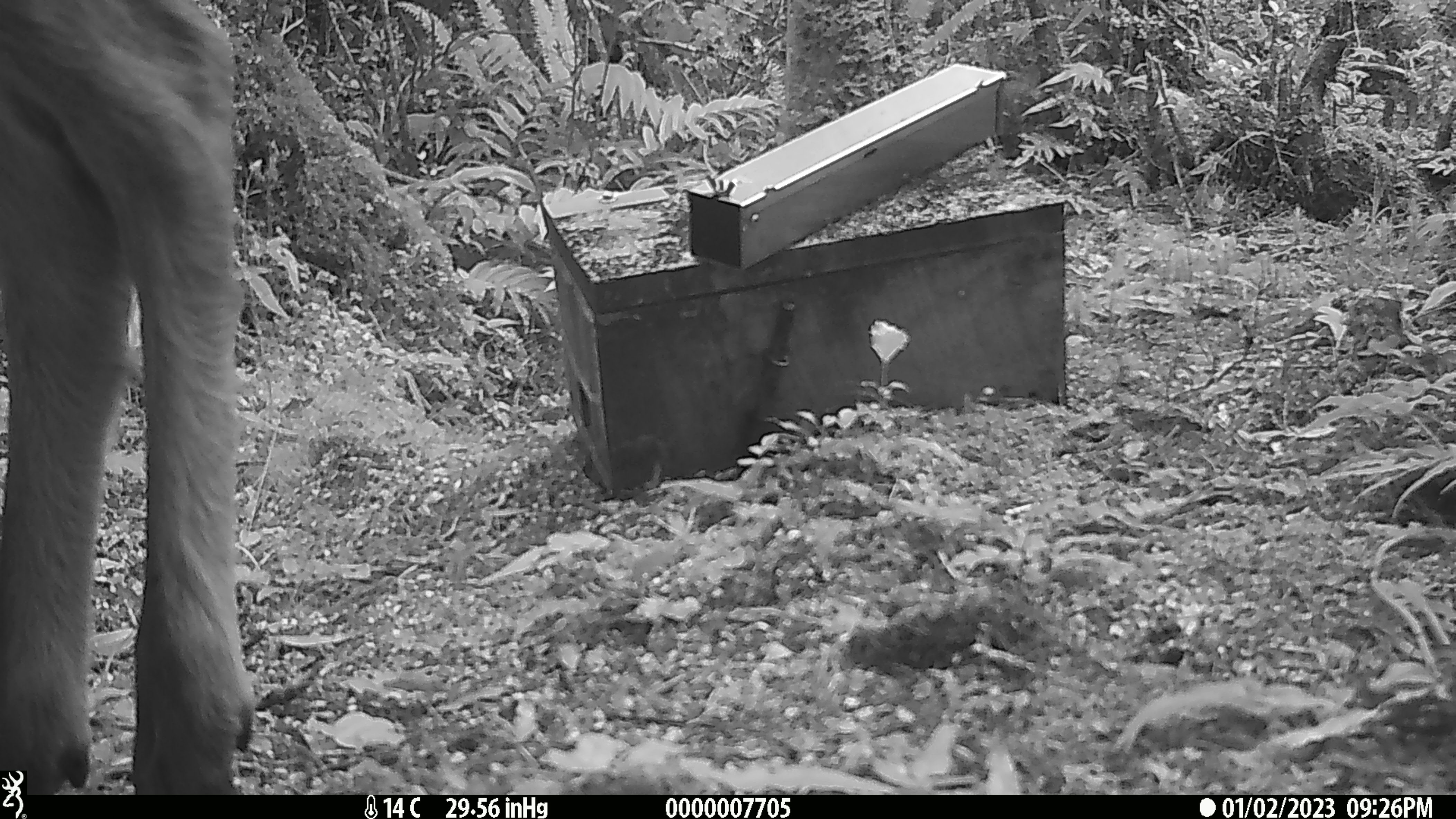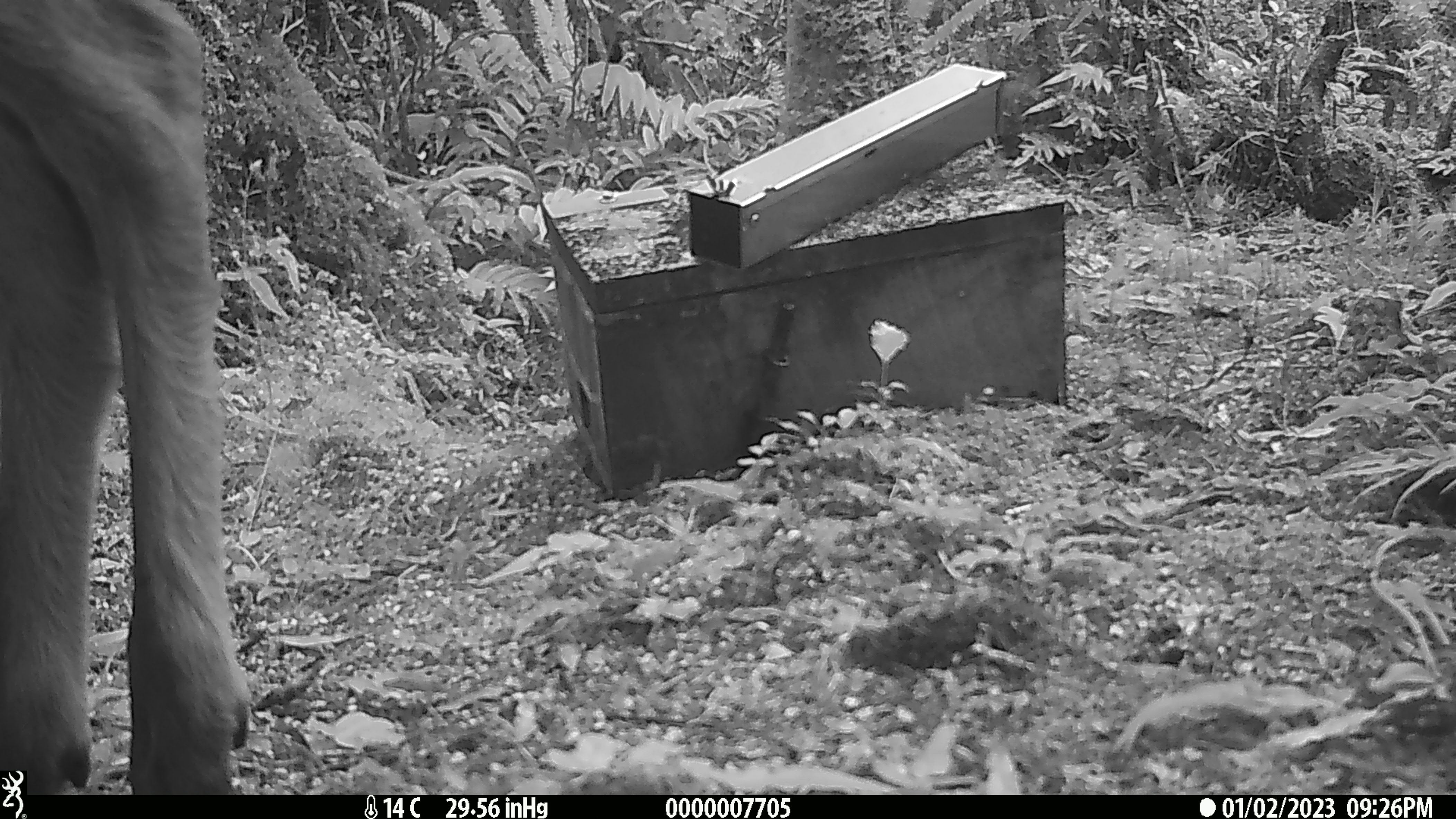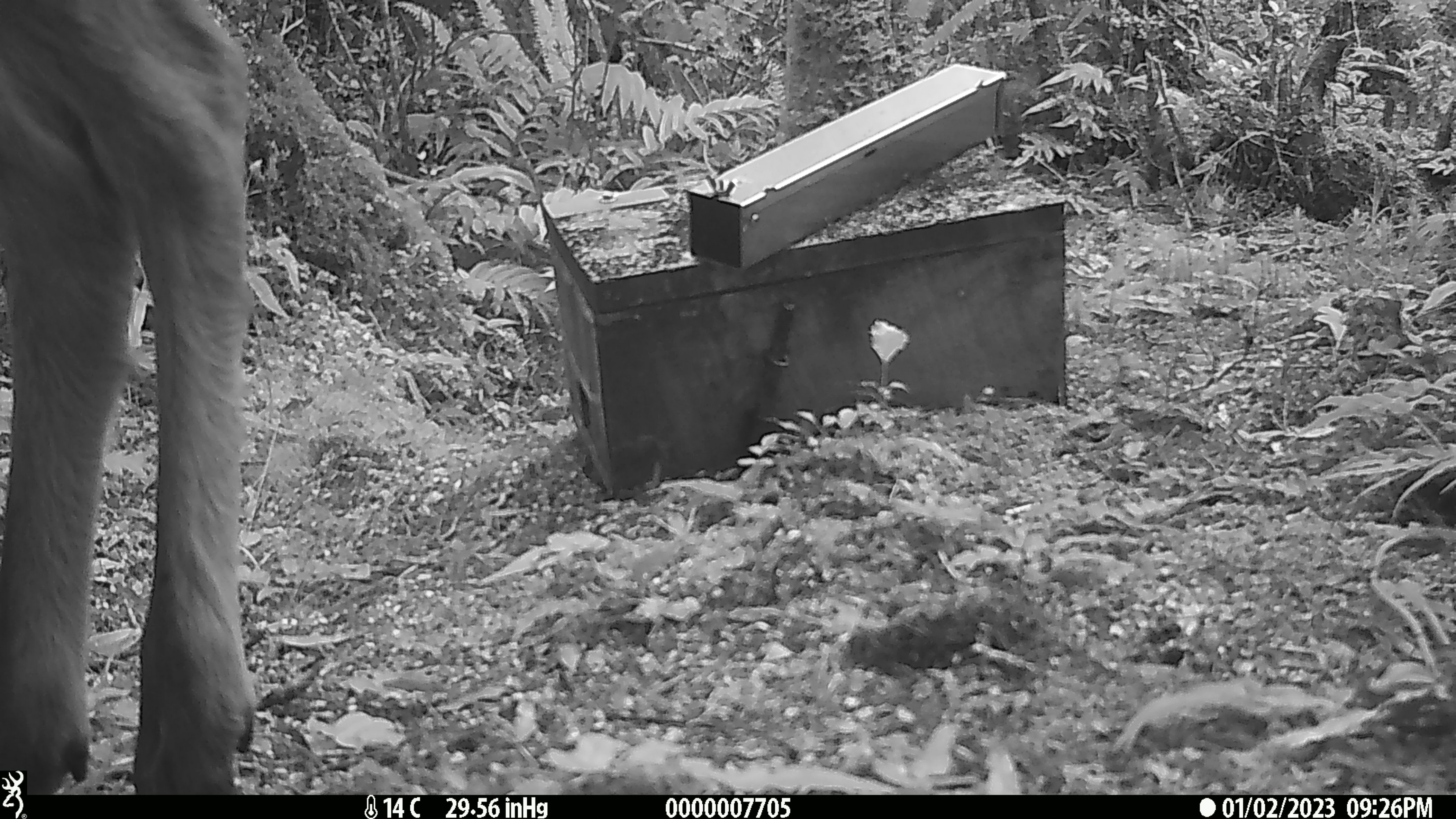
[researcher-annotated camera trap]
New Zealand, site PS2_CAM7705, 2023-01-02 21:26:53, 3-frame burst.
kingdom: Animalia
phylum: Chordata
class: Mammalia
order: Artiodactyla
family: Cervidae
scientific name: Cervidae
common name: deer